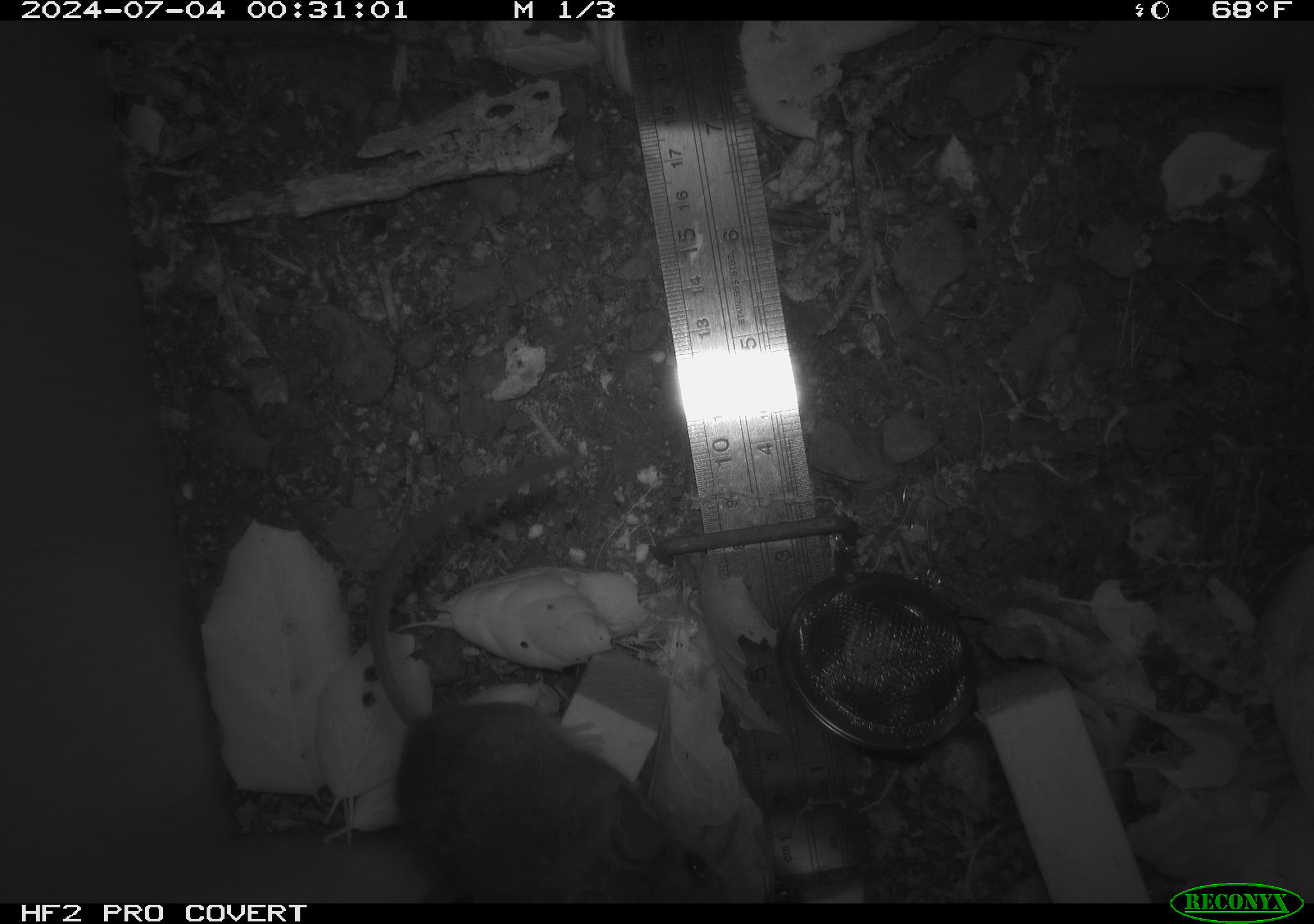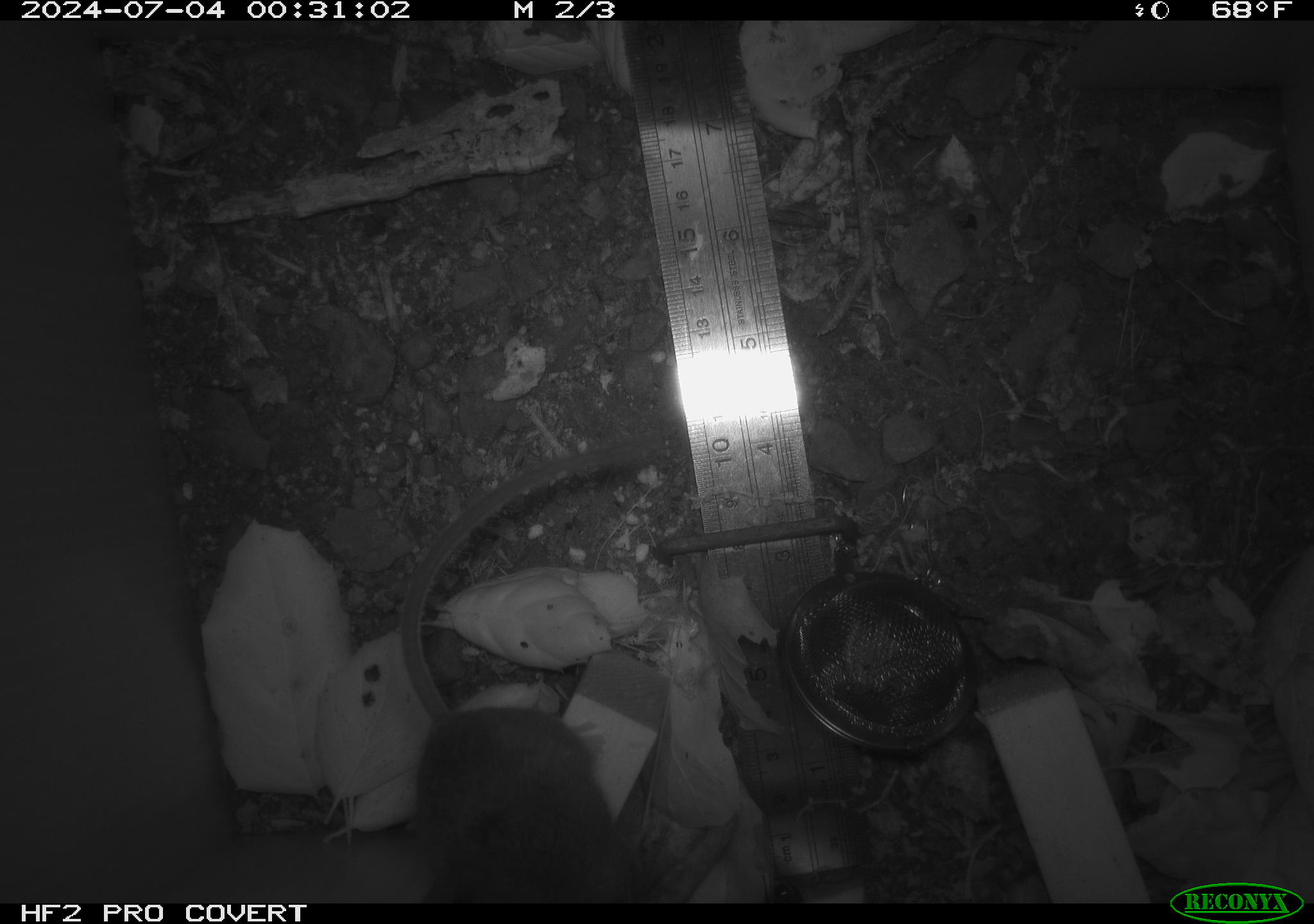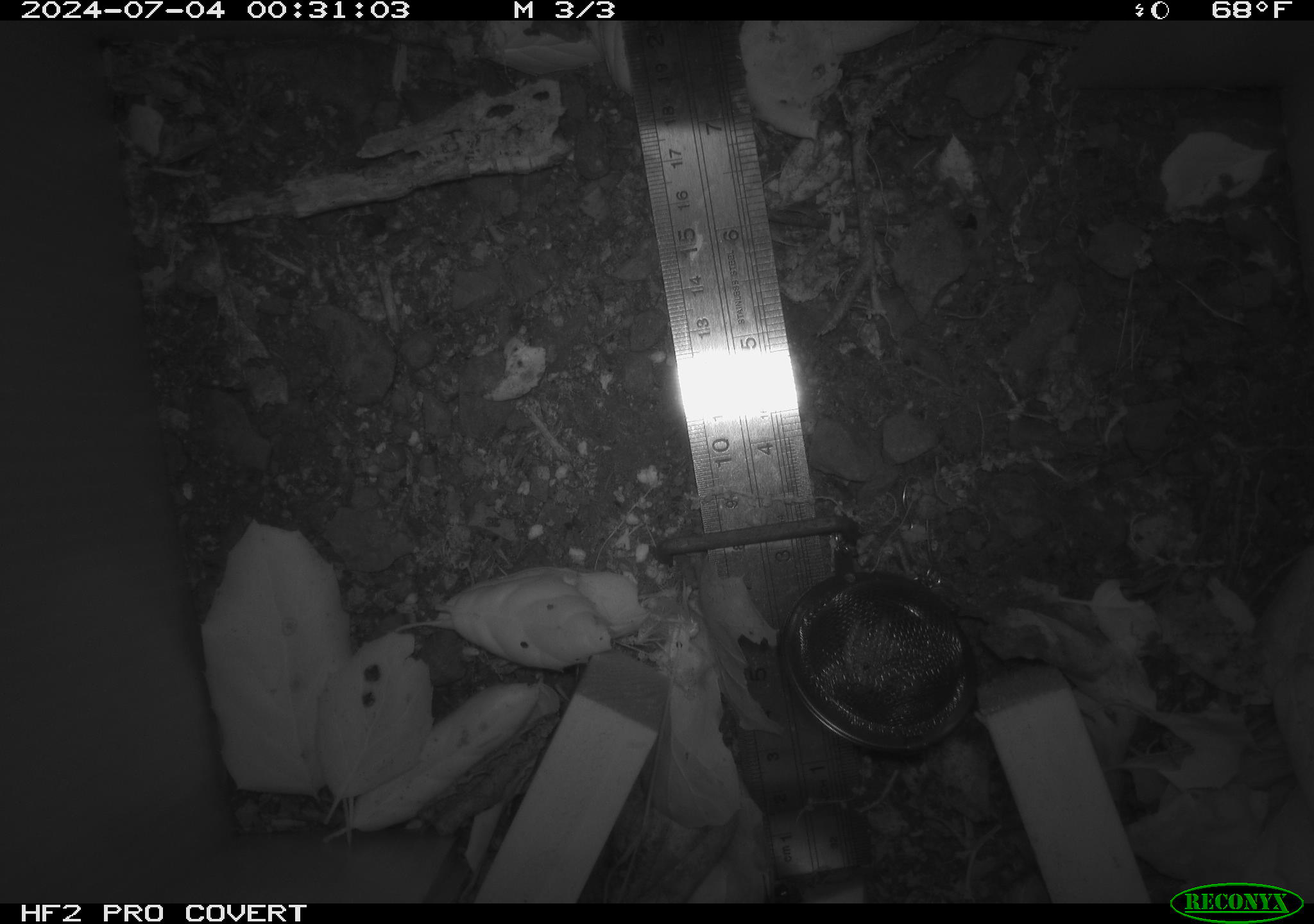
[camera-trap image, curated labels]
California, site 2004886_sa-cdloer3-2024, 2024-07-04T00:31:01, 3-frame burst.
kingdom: Animalia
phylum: Chordata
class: Mammalia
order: Rodentia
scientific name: Rodentia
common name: rodent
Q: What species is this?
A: Rodent (Rodentia).